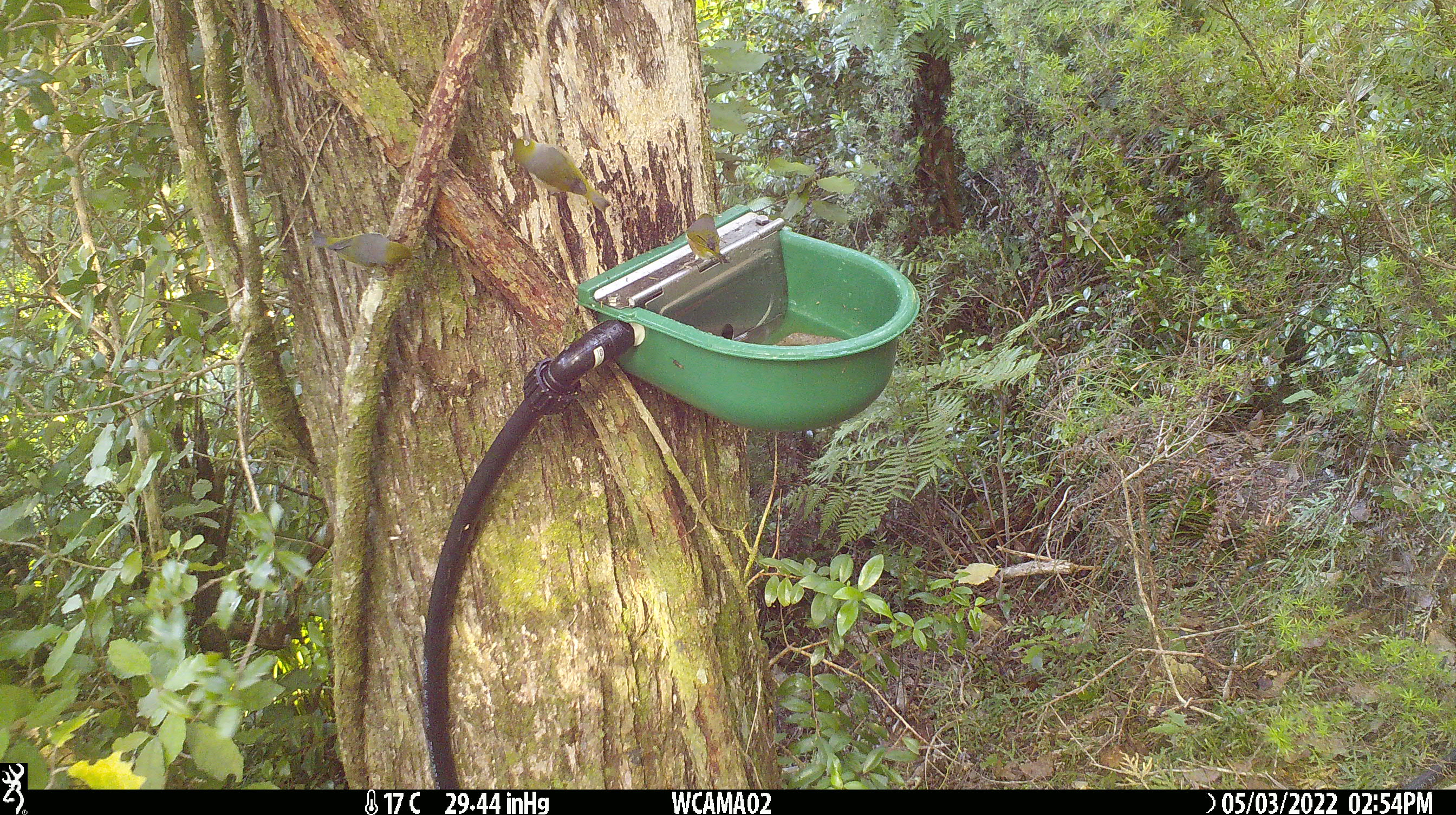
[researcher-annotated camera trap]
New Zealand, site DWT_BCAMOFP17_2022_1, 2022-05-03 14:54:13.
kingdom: Animalia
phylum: Chordata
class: Aves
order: Passeriformes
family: Zosteropidae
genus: Zosterops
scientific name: Zosterops lateralis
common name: silvereye